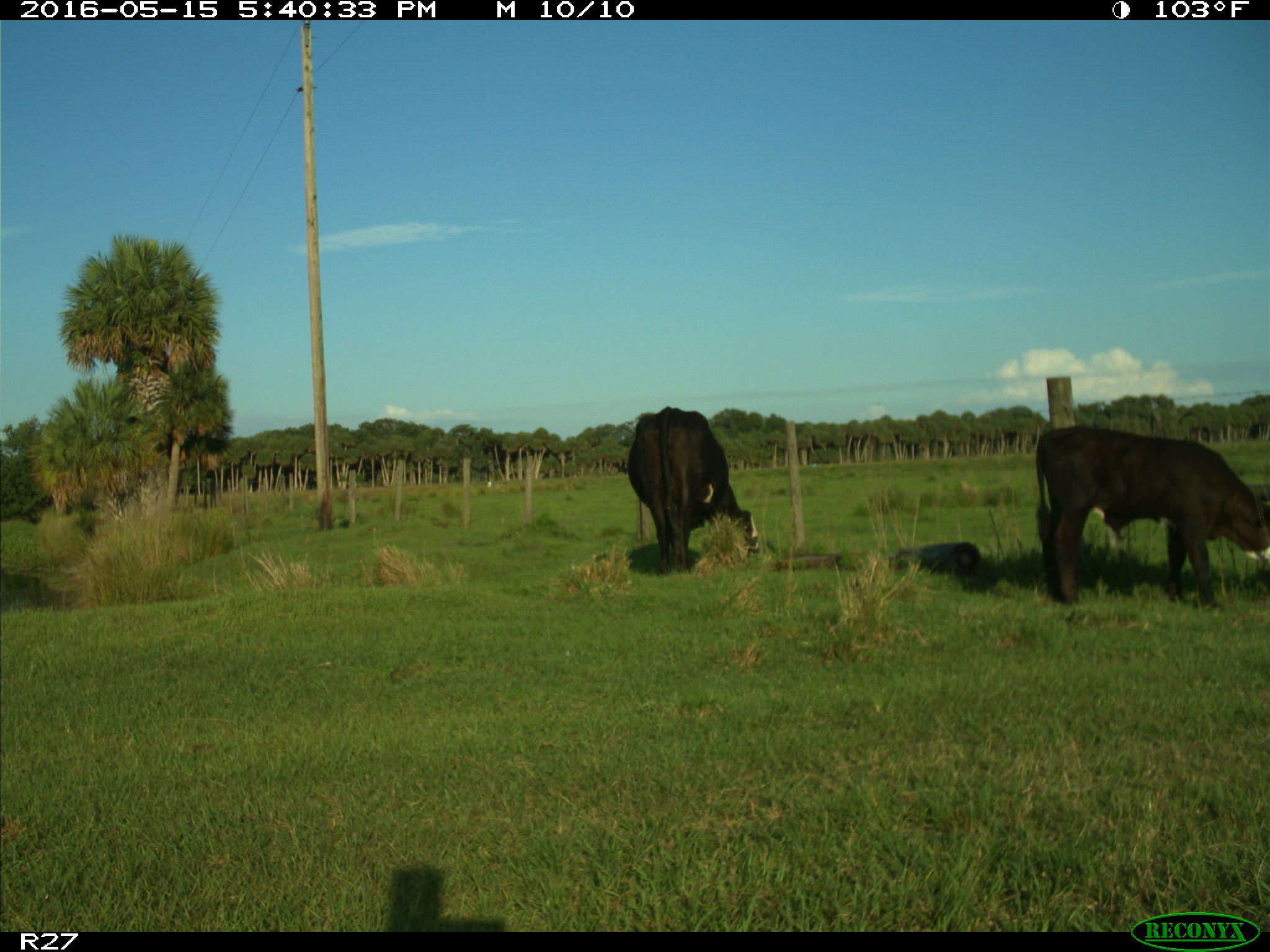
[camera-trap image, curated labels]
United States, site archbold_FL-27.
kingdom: Animalia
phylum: Chordata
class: Mammalia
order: Artiodactyla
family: Bovidae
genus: Bos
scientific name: Bos taurus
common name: domestic cow